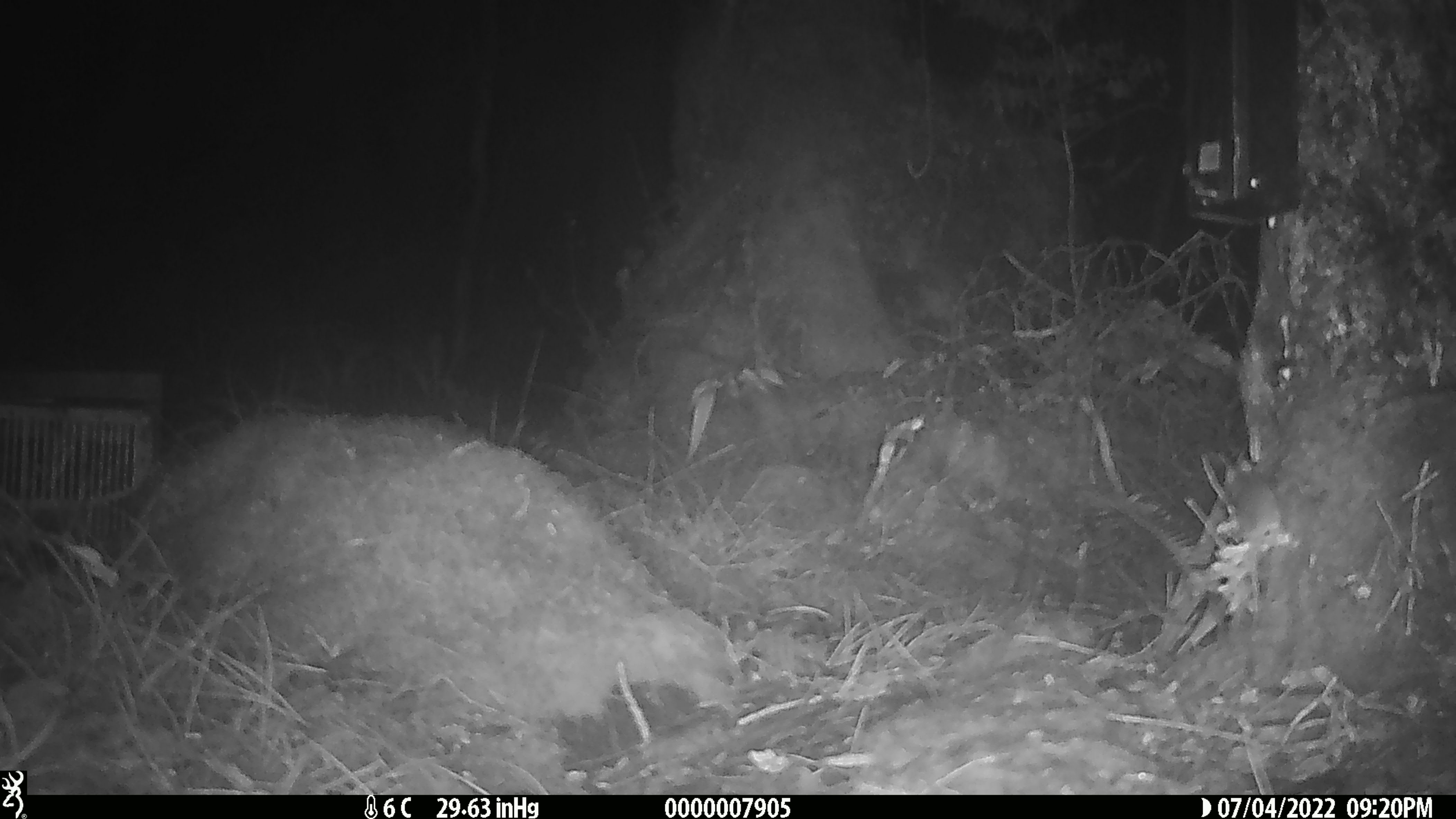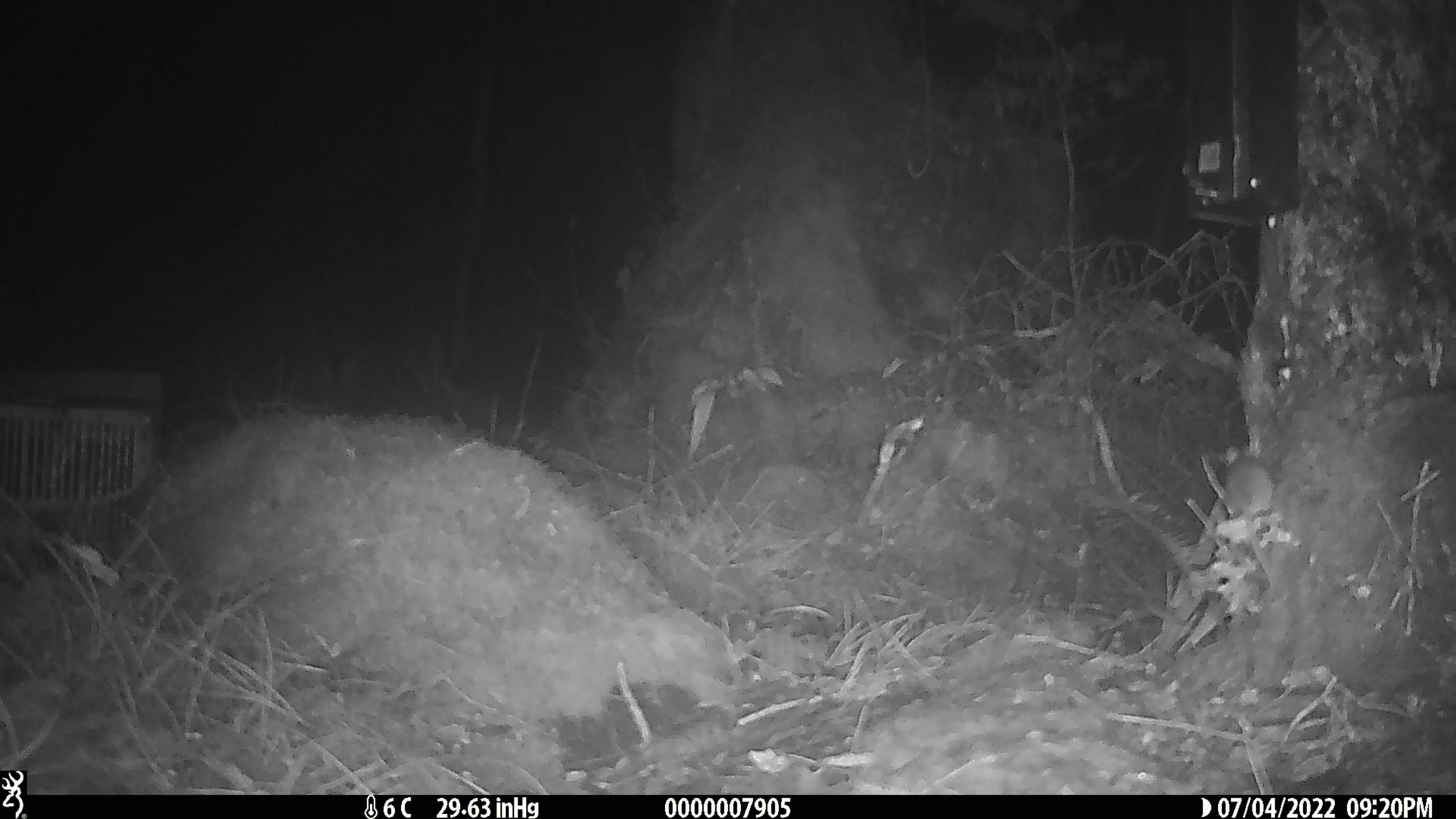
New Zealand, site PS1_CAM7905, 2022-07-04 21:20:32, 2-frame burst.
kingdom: Animalia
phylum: Chordata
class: Mammalia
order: Rodentia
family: Muridae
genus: Mus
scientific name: Mus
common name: mouse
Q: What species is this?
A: Mouse (Mus).